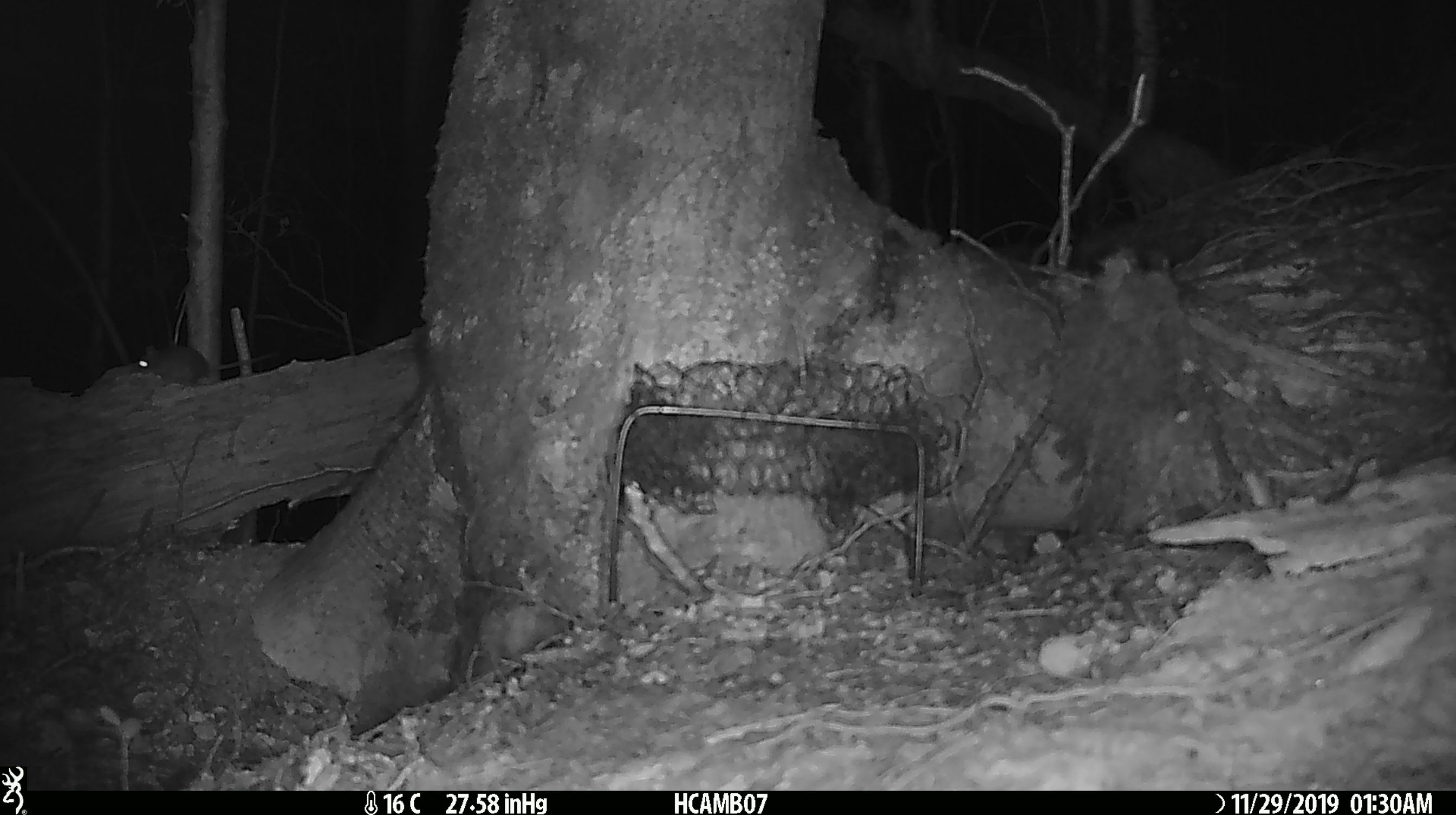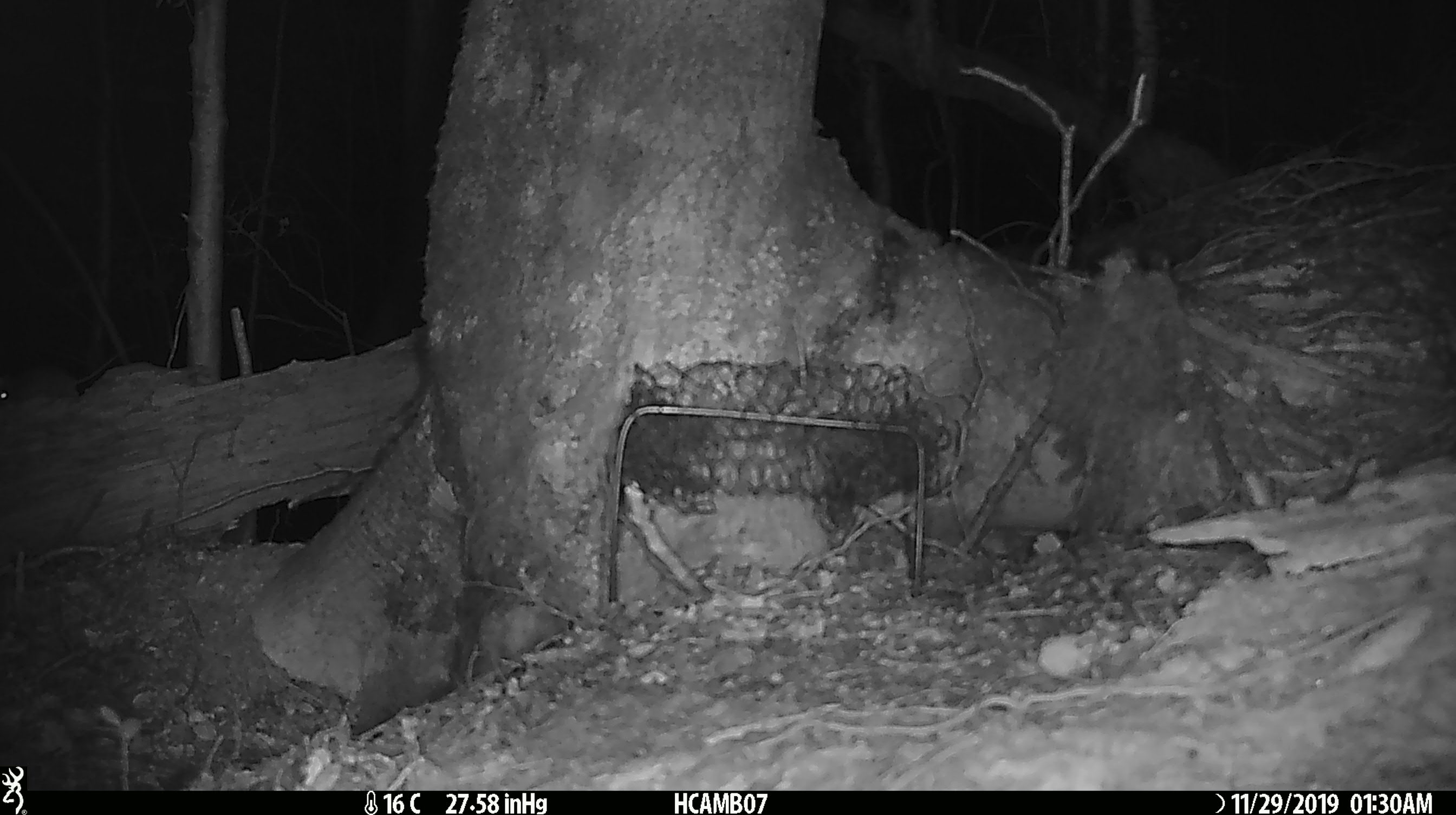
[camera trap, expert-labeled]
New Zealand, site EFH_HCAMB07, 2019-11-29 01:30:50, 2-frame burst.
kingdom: Animalia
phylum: Chordata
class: Mammalia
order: Rodentia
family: Muridae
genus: Mus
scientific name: Mus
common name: mouse